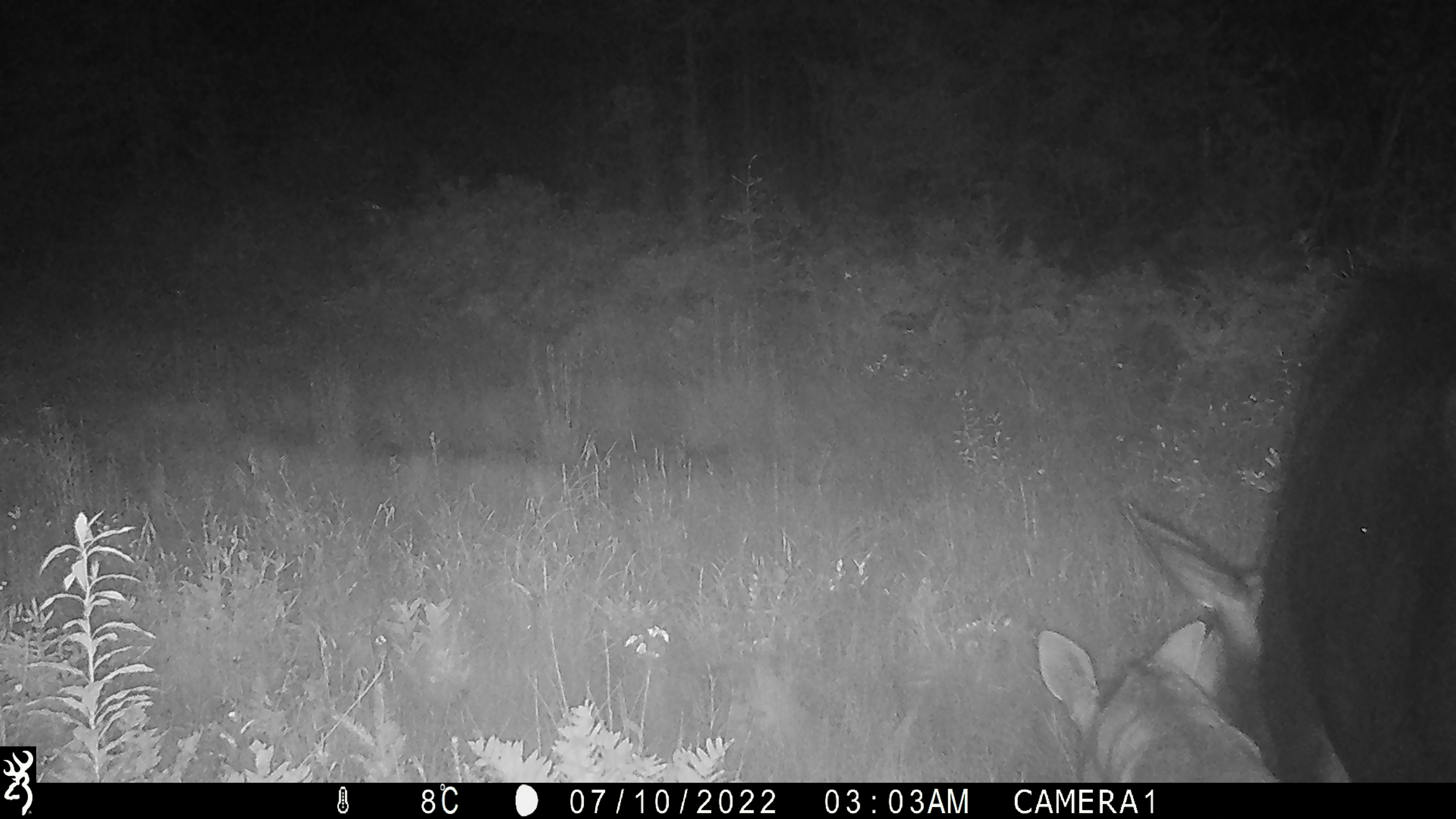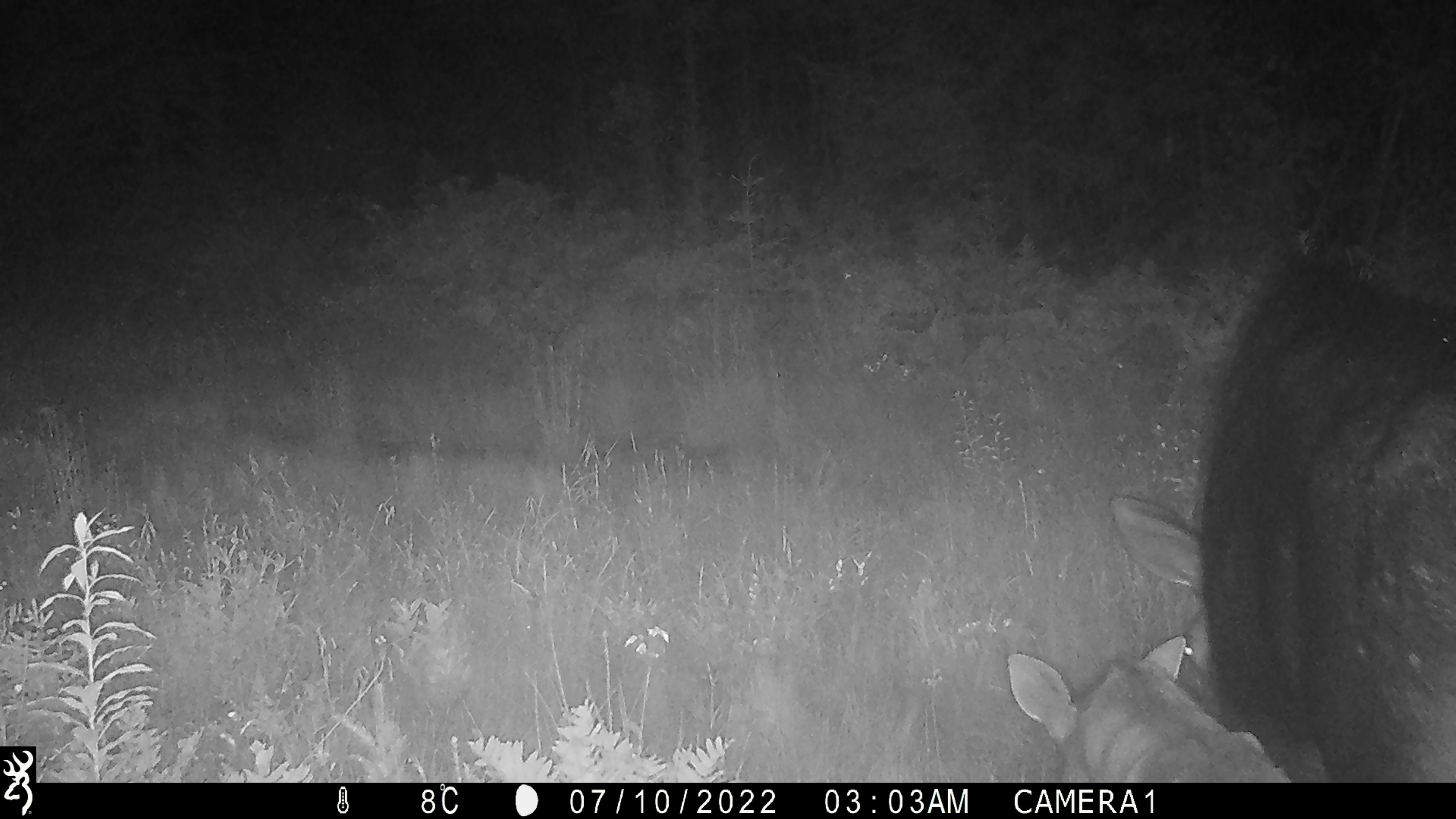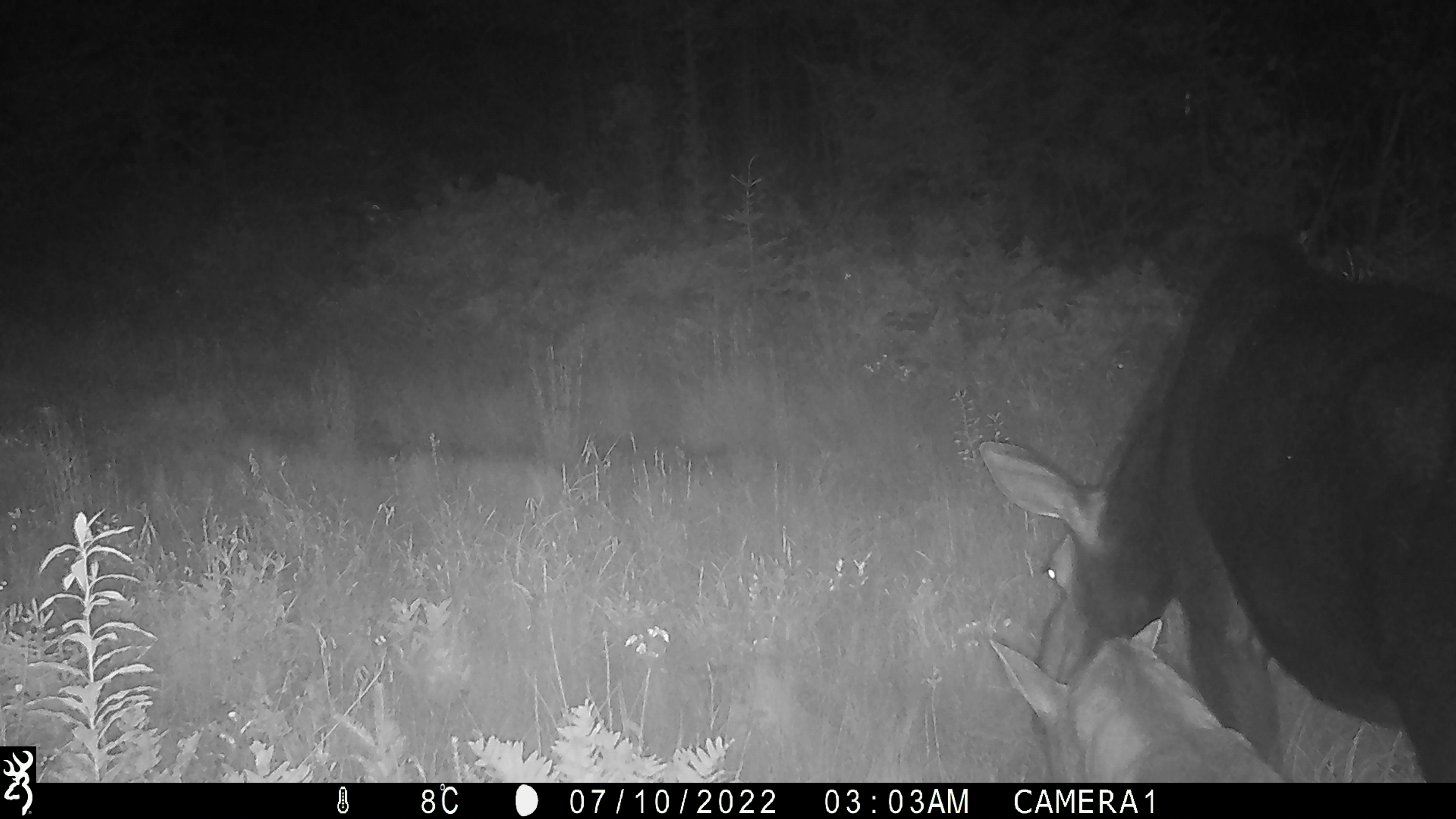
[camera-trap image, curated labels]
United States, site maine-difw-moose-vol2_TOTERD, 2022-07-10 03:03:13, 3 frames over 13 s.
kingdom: Animalia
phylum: Chordata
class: Mammalia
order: Artiodactyla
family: Cervidae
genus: Alces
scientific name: Alces alces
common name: moose